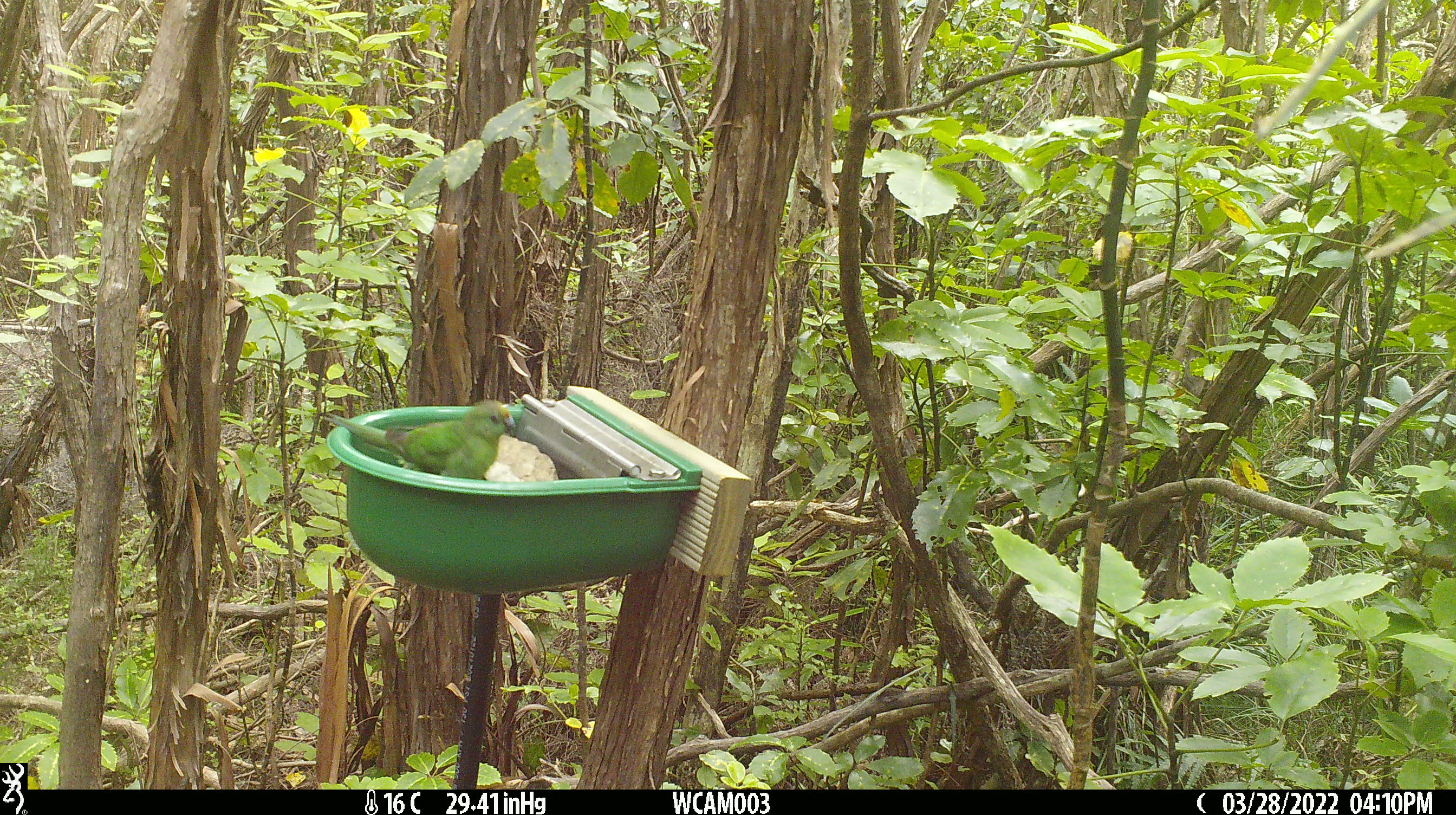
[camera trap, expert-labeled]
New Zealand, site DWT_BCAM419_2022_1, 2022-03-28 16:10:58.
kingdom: Animalia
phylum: Chordata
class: Aves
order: Psittaciformes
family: Psittaculidae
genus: Cyanoramphus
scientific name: Cyanoramphus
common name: parakeet